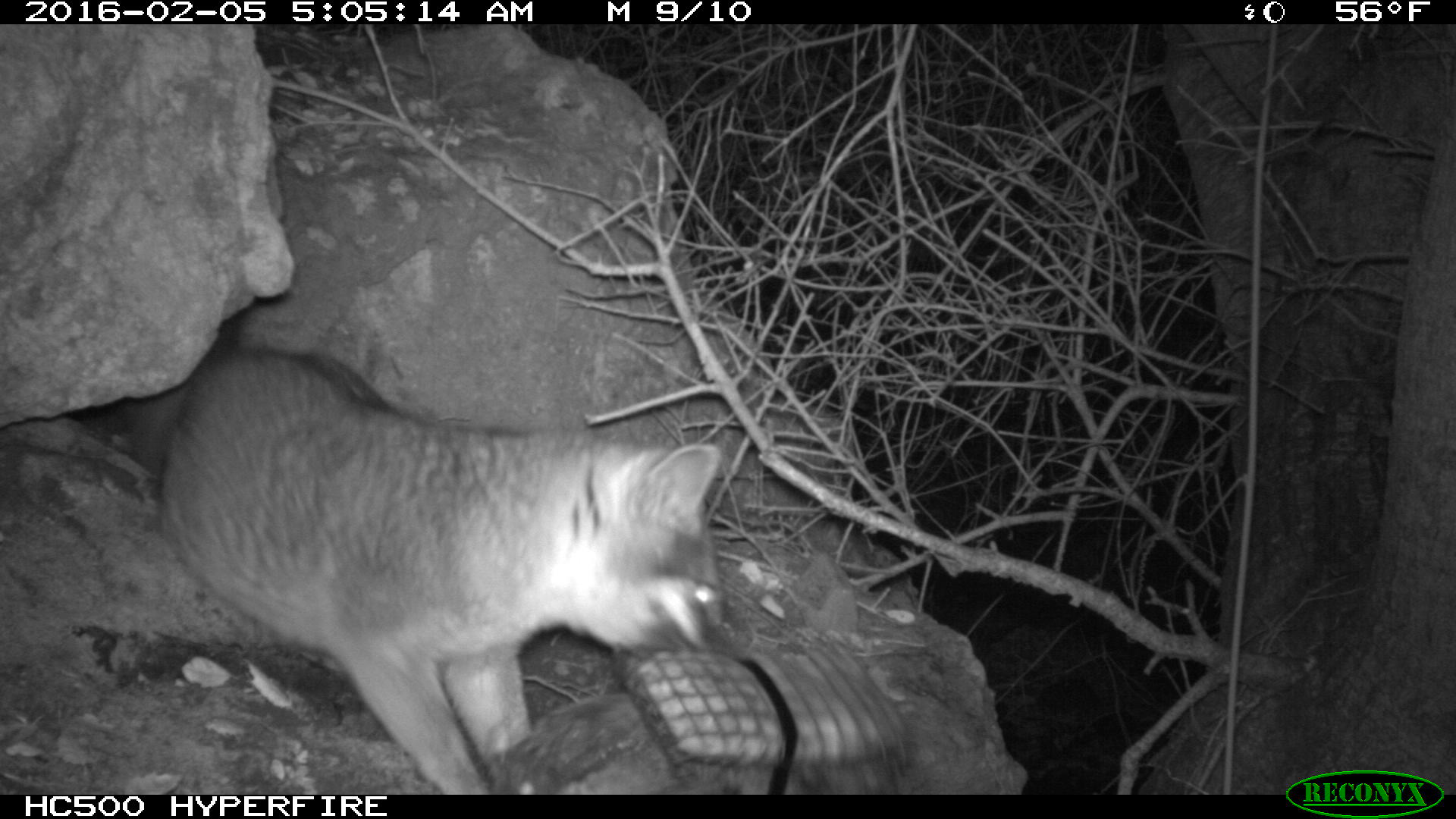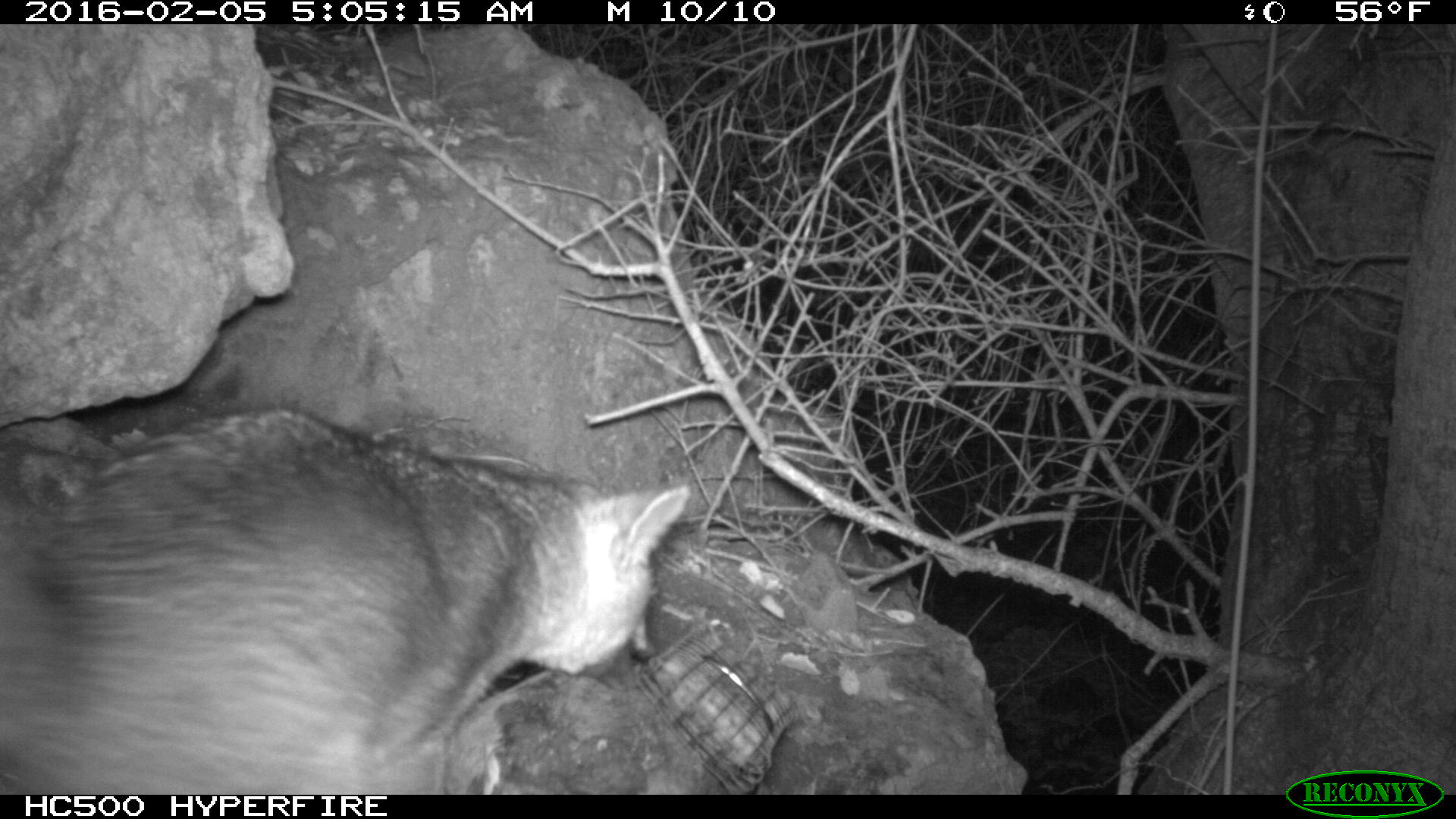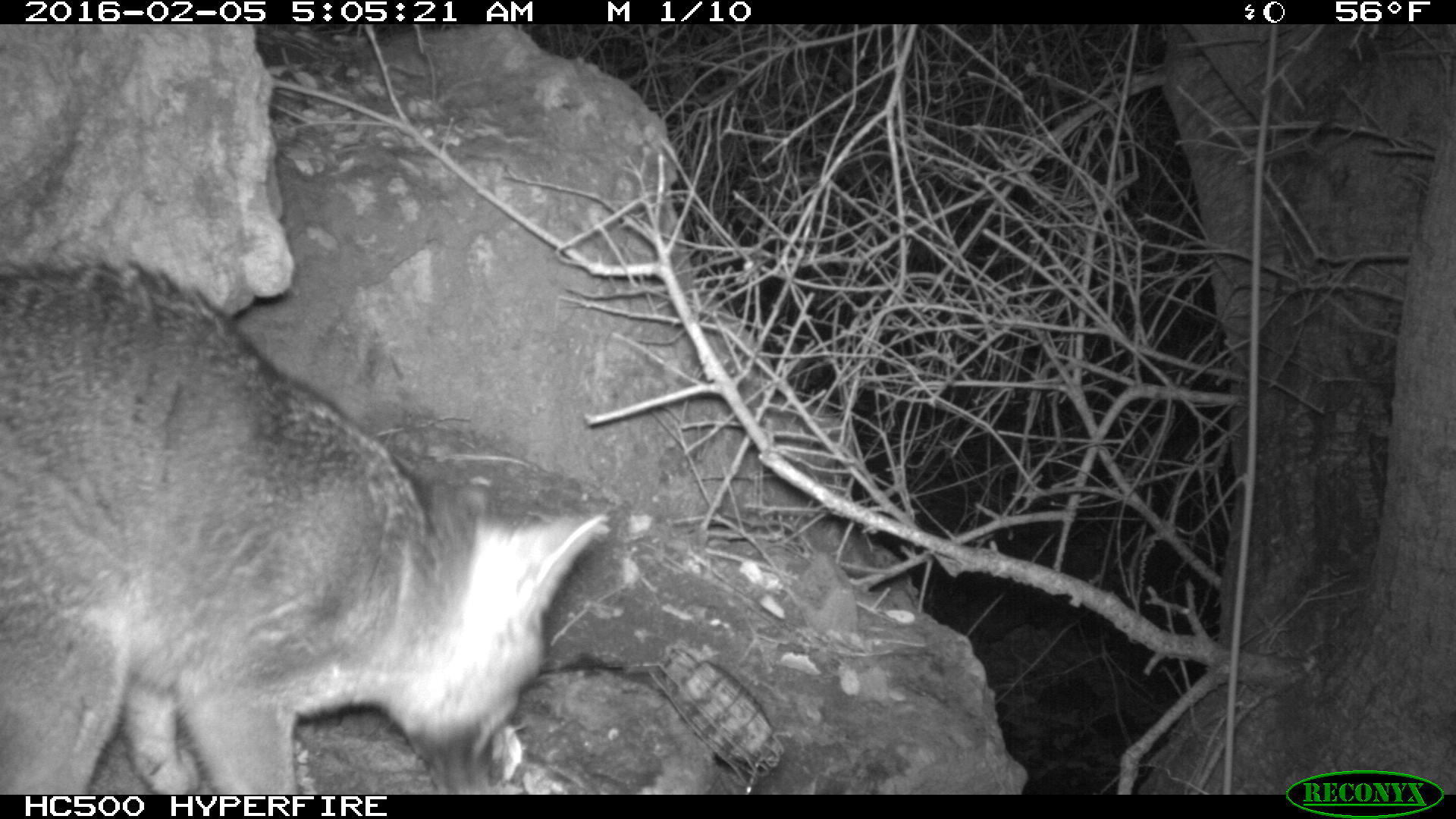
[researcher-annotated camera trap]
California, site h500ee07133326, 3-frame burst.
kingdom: Animalia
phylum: Chordata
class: Mammalia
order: Carnivora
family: Canidae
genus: Urocyon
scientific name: Urocyon littoralis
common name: island fox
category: fox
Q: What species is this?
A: Fox (island fox) (Urocyon littoralis).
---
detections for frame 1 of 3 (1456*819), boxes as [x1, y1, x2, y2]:
fox: [118, 316, 732, 793]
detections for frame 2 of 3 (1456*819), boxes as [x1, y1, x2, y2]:
fox: [0, 410, 692, 794]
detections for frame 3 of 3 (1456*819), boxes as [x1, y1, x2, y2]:
fox: [0, 253, 609, 793]